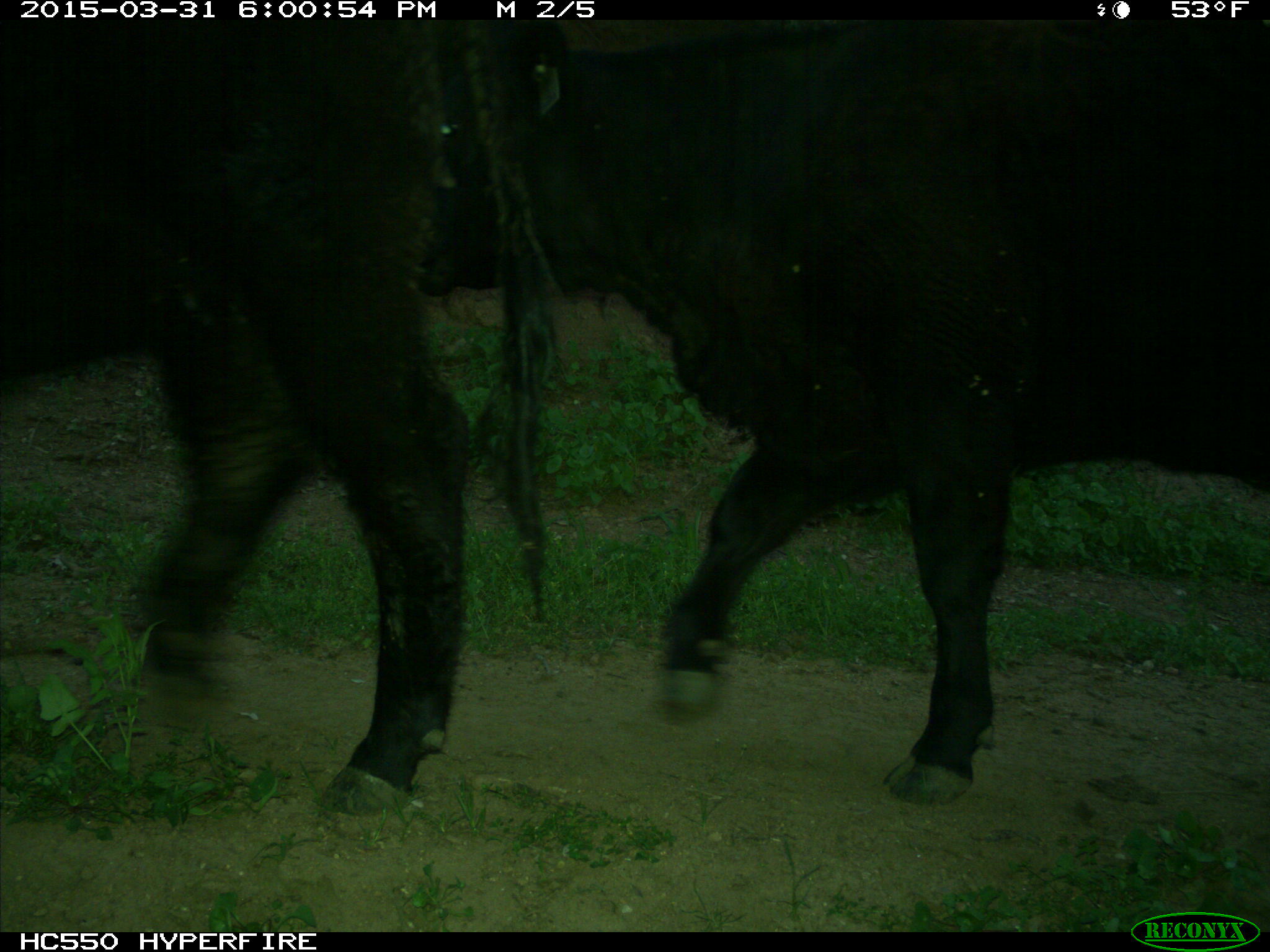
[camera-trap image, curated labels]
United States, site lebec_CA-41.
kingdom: Animalia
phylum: Chordata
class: Mammalia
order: Artiodactyla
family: Bovidae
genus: Bos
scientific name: Bos taurus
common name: domestic cow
Bos taurus (domestic cow).